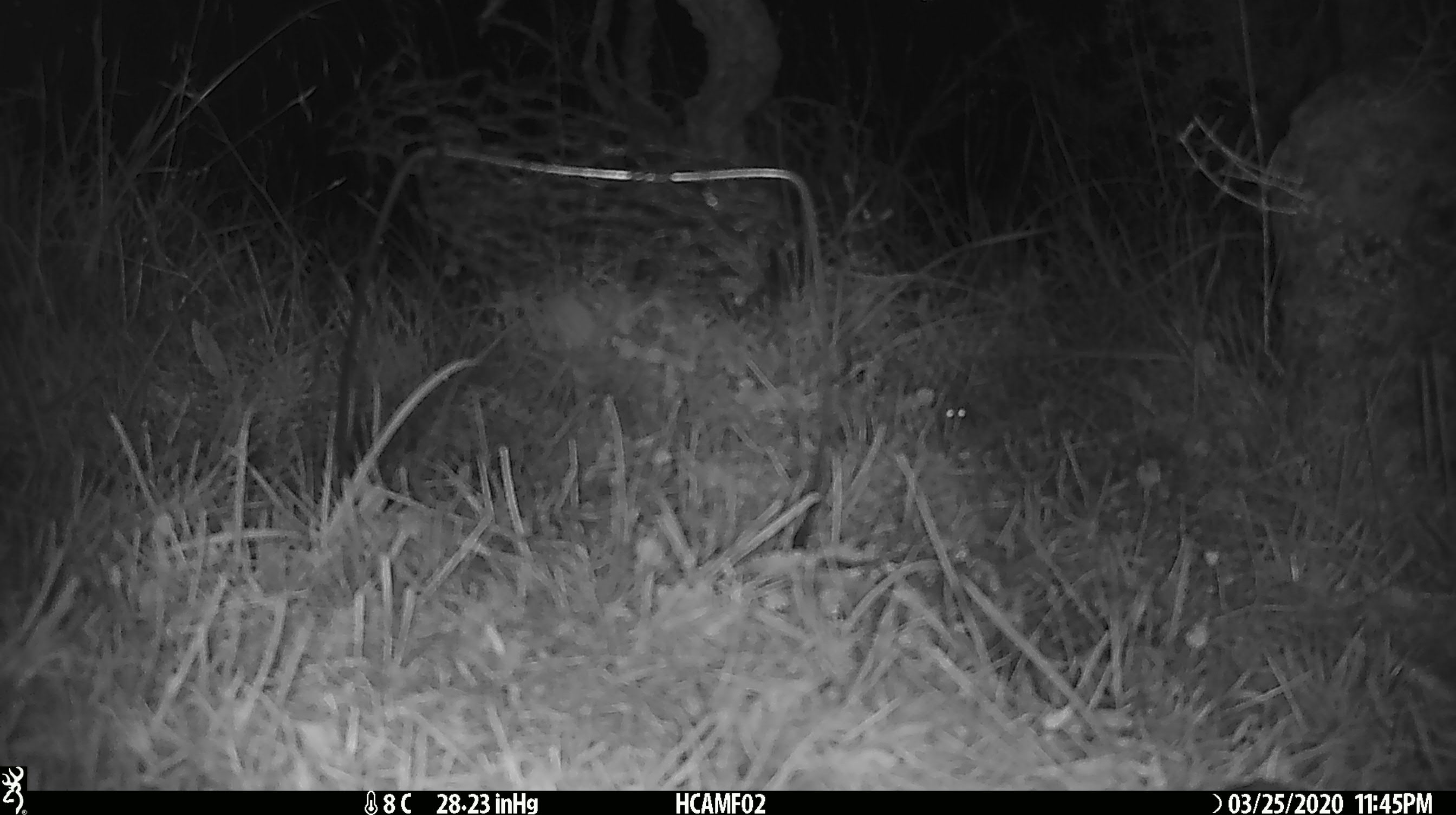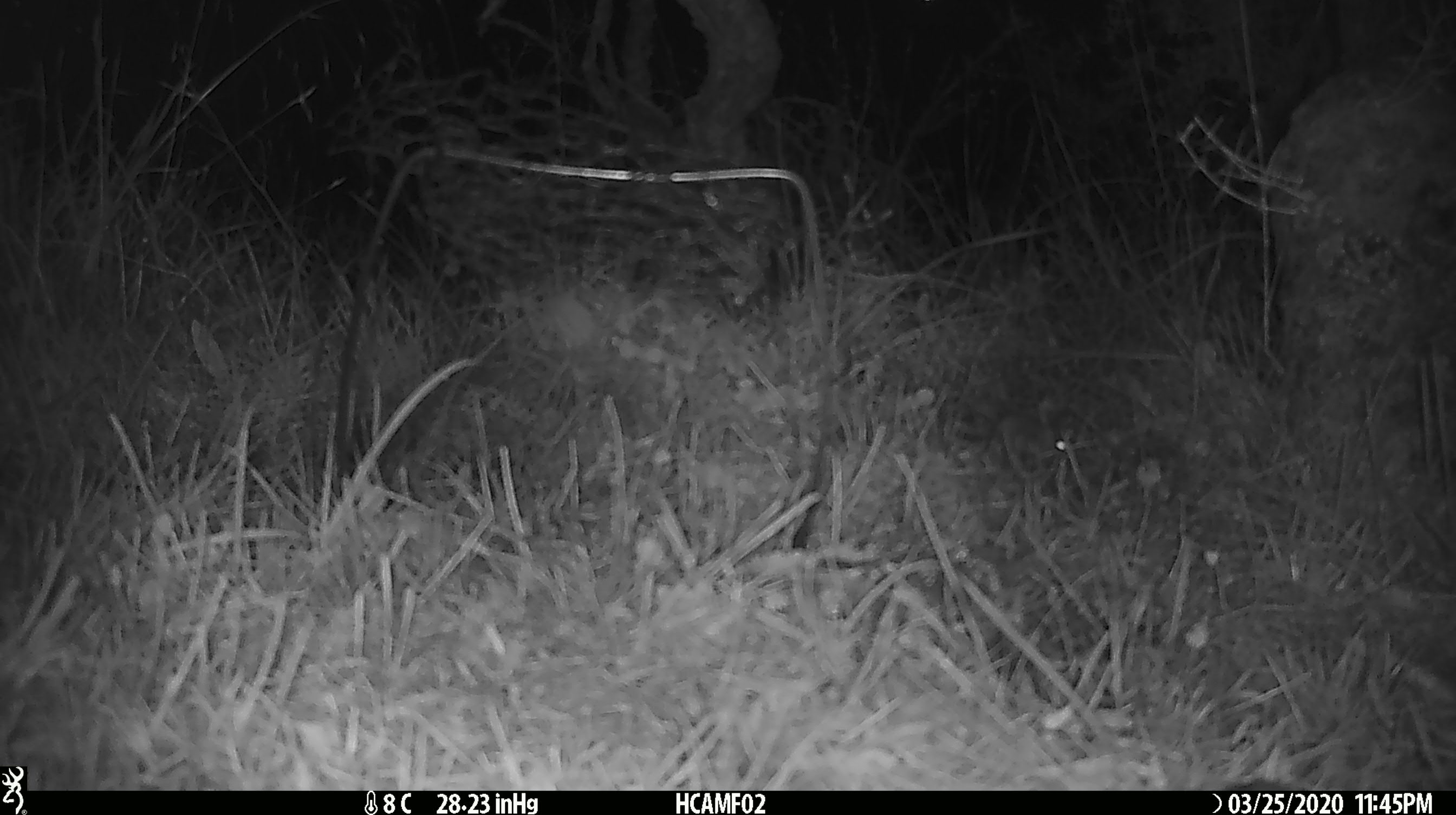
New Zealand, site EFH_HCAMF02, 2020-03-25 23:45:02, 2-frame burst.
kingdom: Animalia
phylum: Chordata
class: Mammalia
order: Rodentia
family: Muridae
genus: Mus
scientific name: Mus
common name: mouse